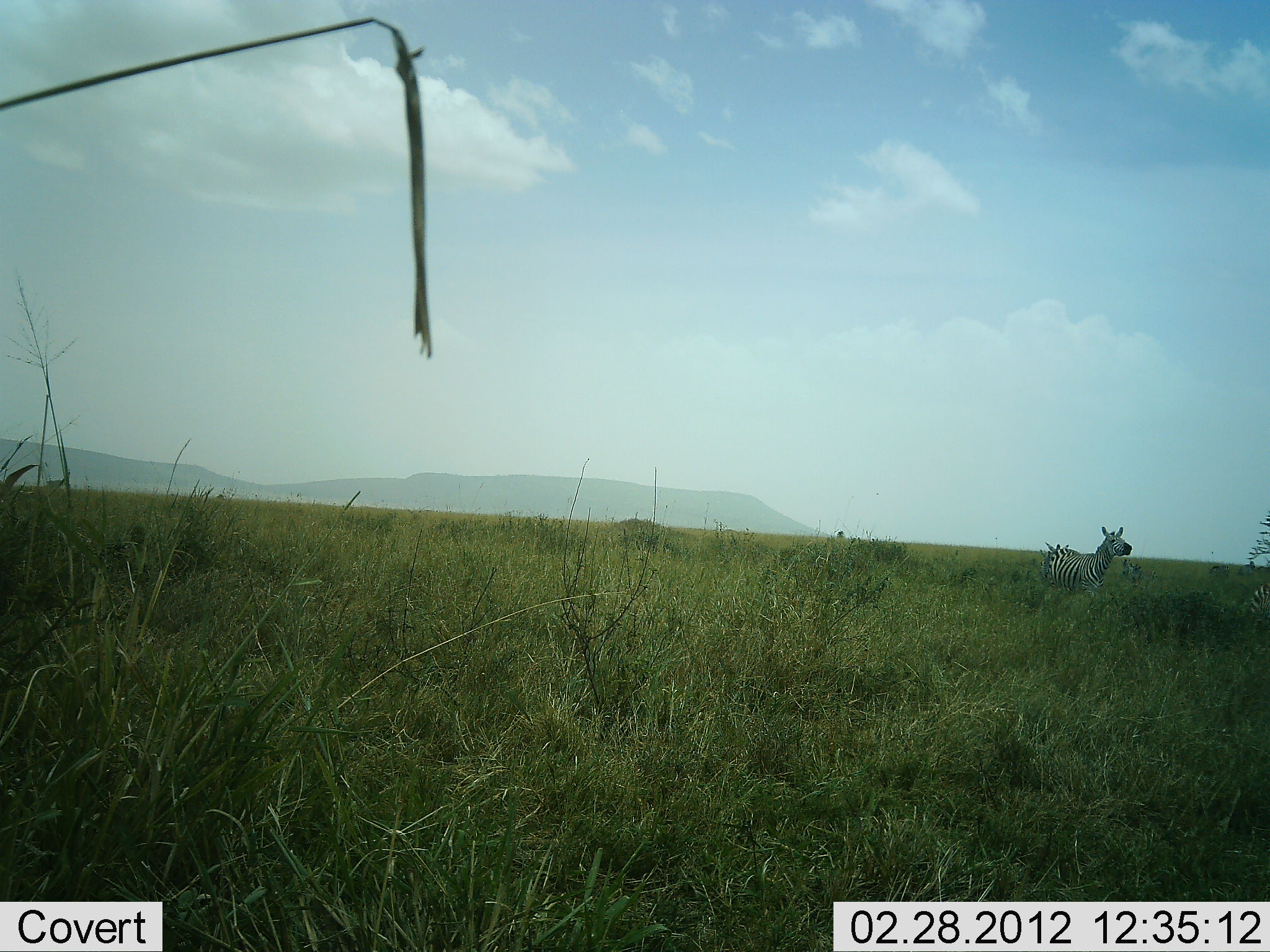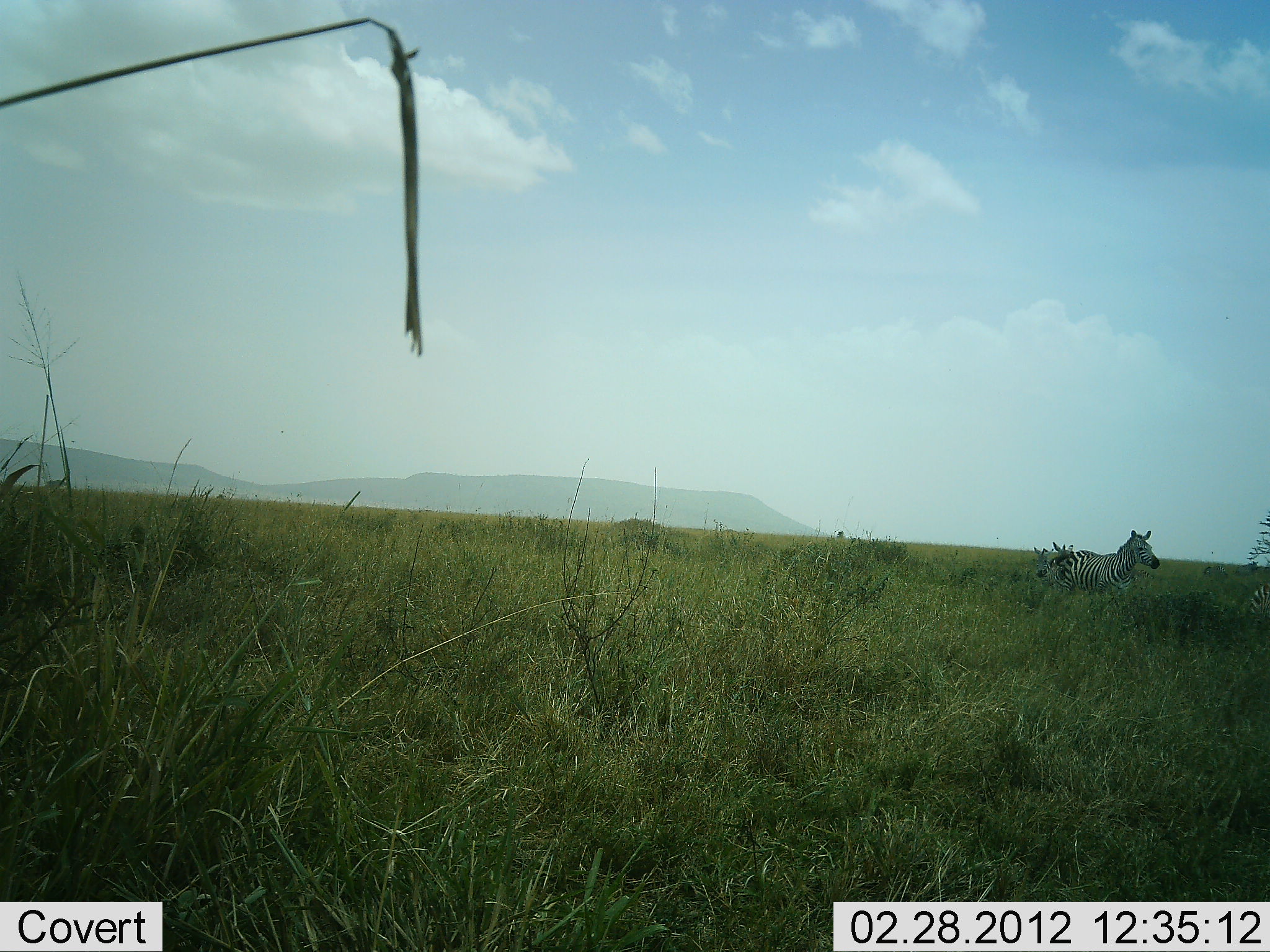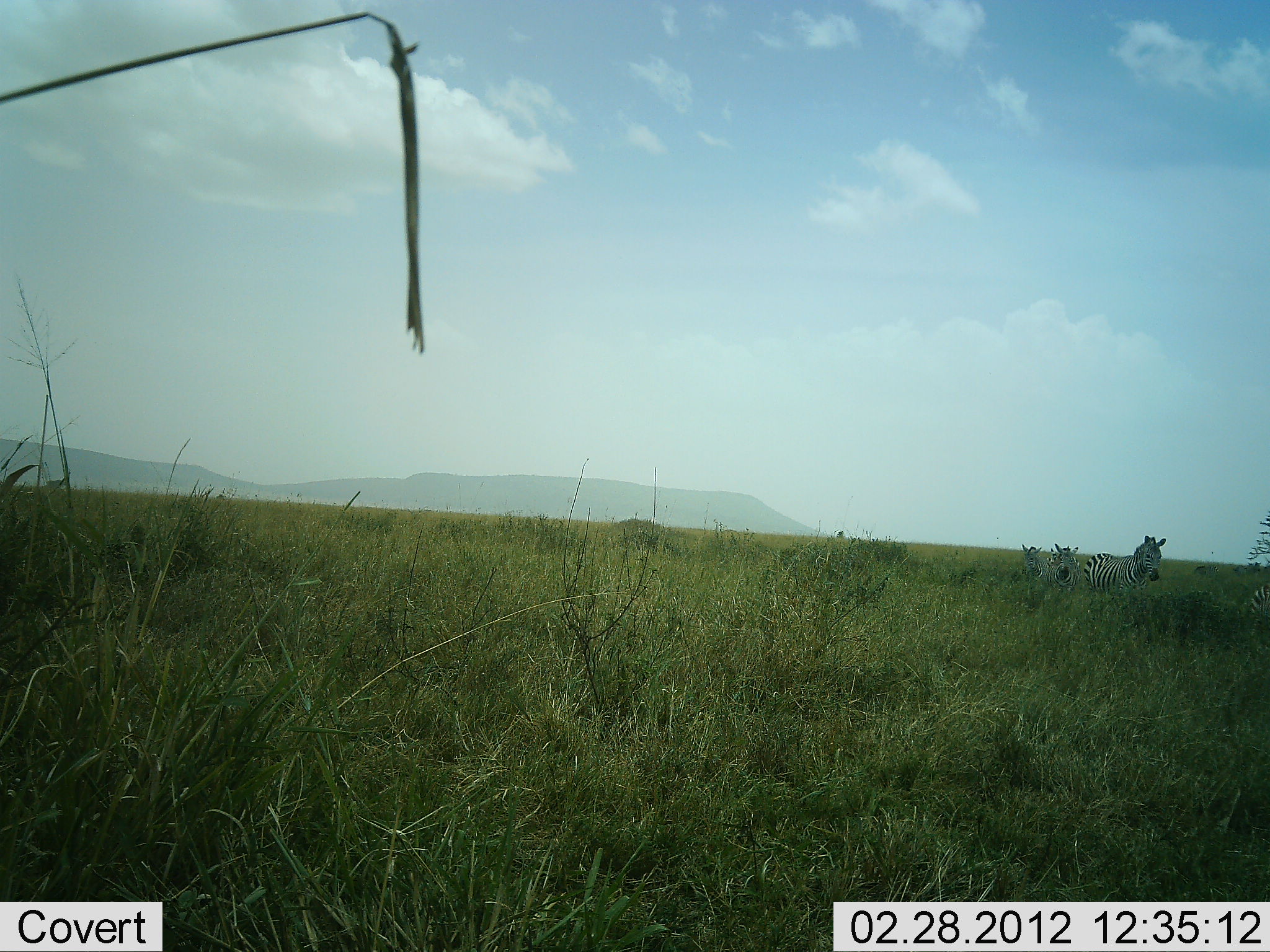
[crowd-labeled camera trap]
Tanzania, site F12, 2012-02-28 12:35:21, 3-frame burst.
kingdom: Animalia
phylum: Chordata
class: Mammalia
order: Perissodactyla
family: Equidae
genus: Equus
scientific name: Equus quagga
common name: plains zebra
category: zebra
Zebra (plains zebra) (Equus quagga), count 3. Behavior (volunteer vote fractions): standing 27%, resting 0%, moving 91%, interacting 5%. Young present (vote fraction): 5%. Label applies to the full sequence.